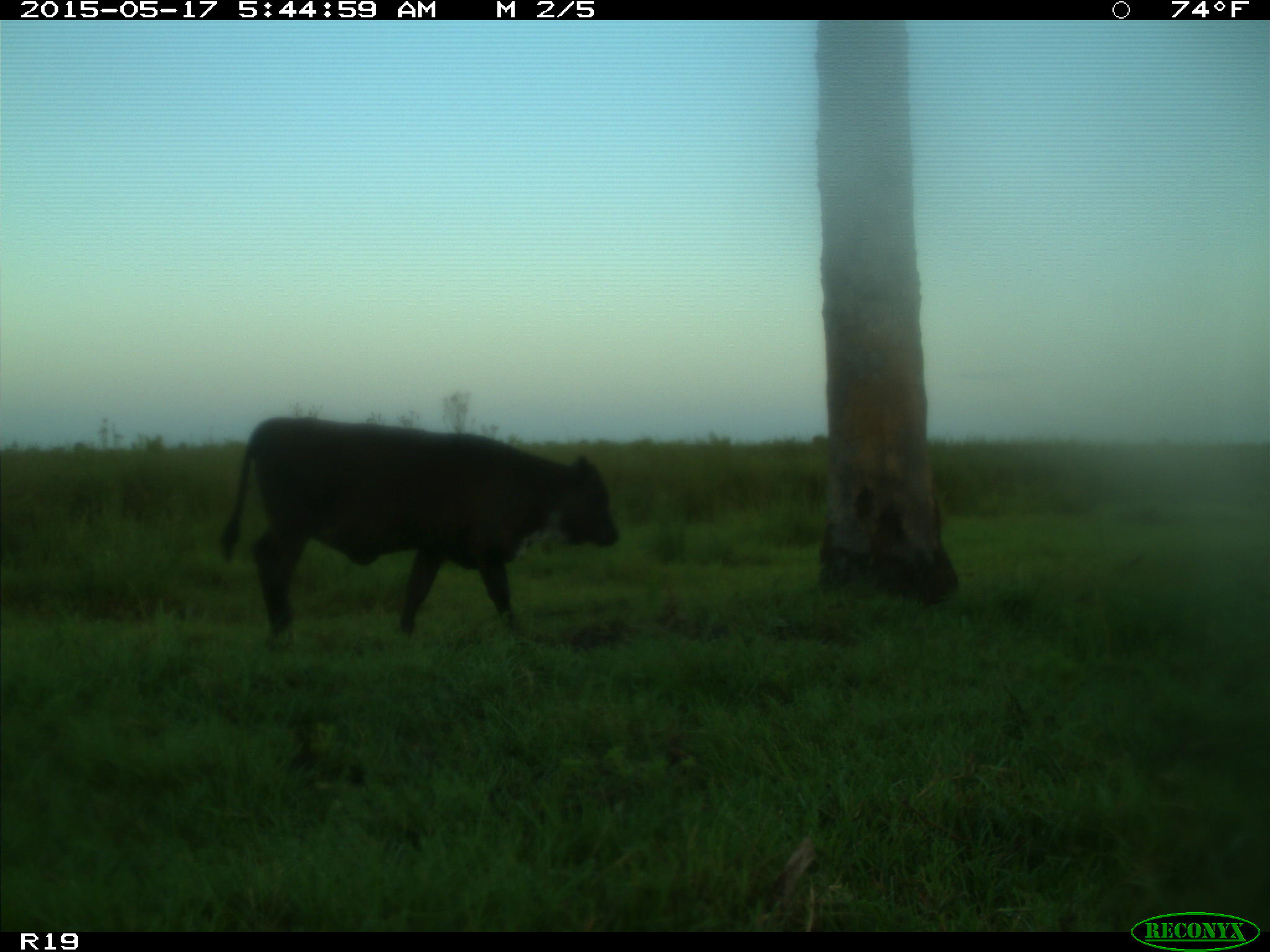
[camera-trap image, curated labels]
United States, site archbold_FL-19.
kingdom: Animalia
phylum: Chordata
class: Mammalia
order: Artiodactyla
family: Bovidae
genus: Bos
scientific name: Bos taurus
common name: domestic cow